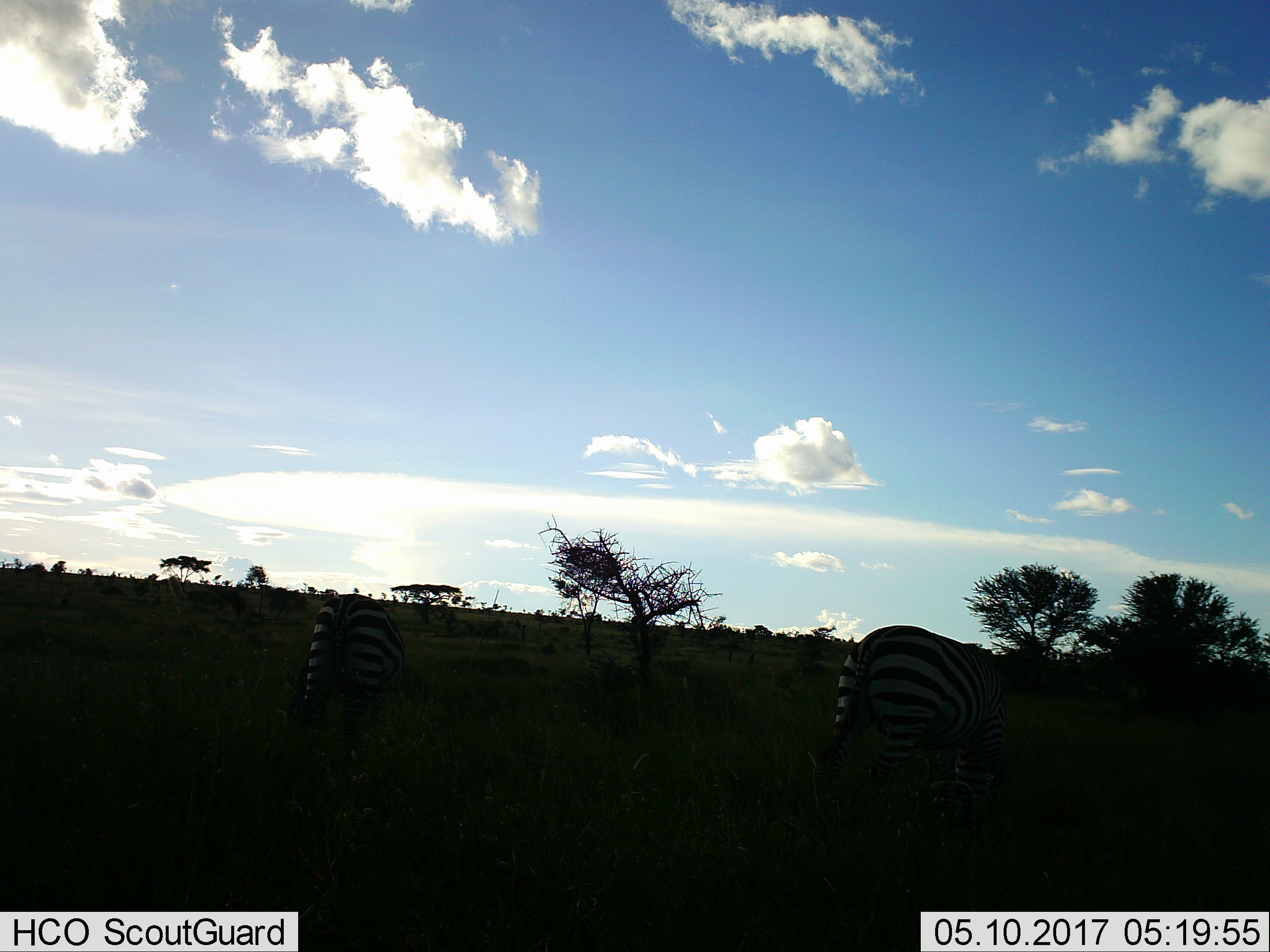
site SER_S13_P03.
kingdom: Animalia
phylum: Chordata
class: Mammalia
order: Perissodactyla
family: Equidae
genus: Equus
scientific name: Equus quagga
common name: plains zebra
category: zebraplains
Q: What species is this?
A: Zebraplains (plains zebra) (Equus quagga).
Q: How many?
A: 2.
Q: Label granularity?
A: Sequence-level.